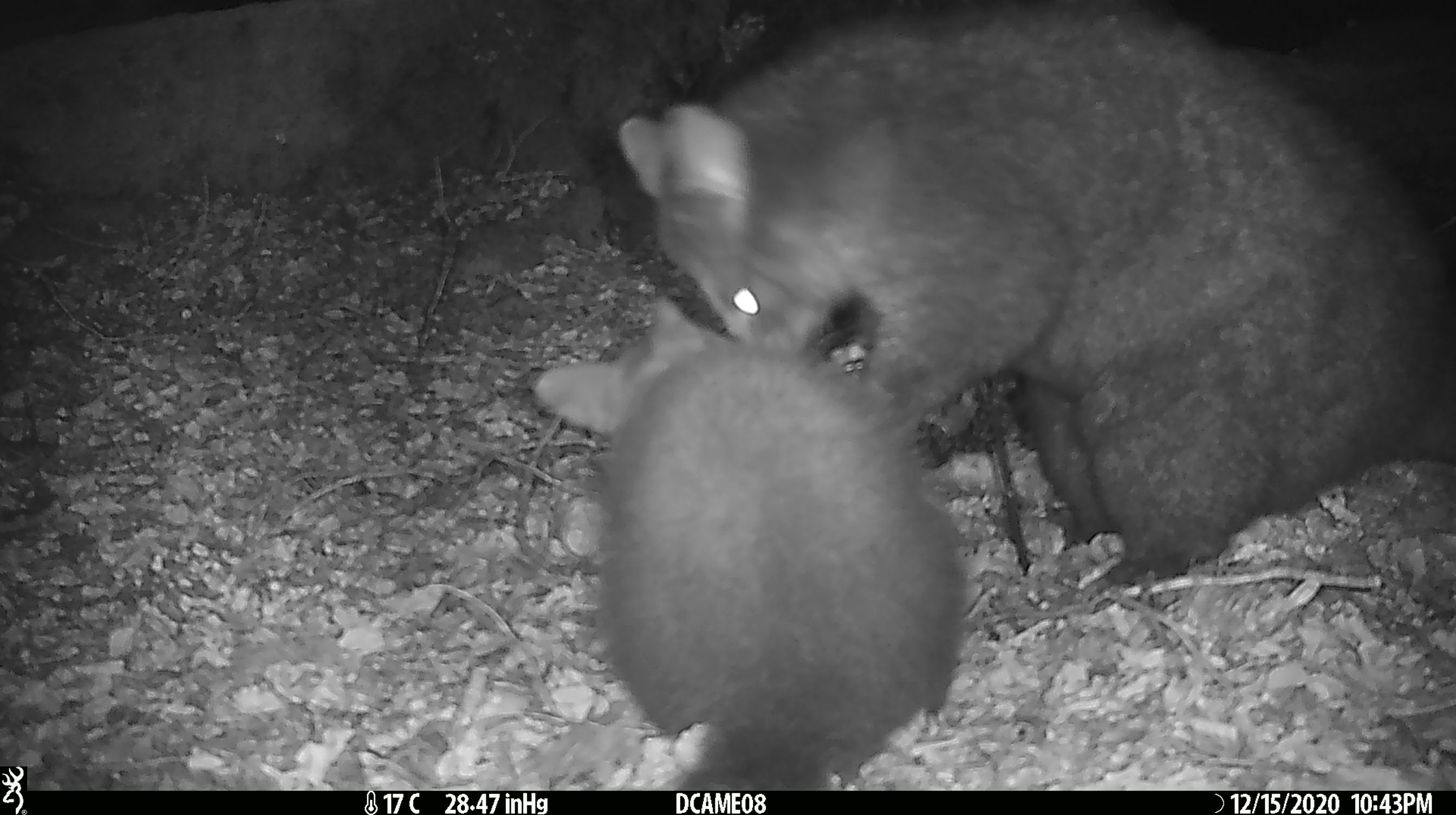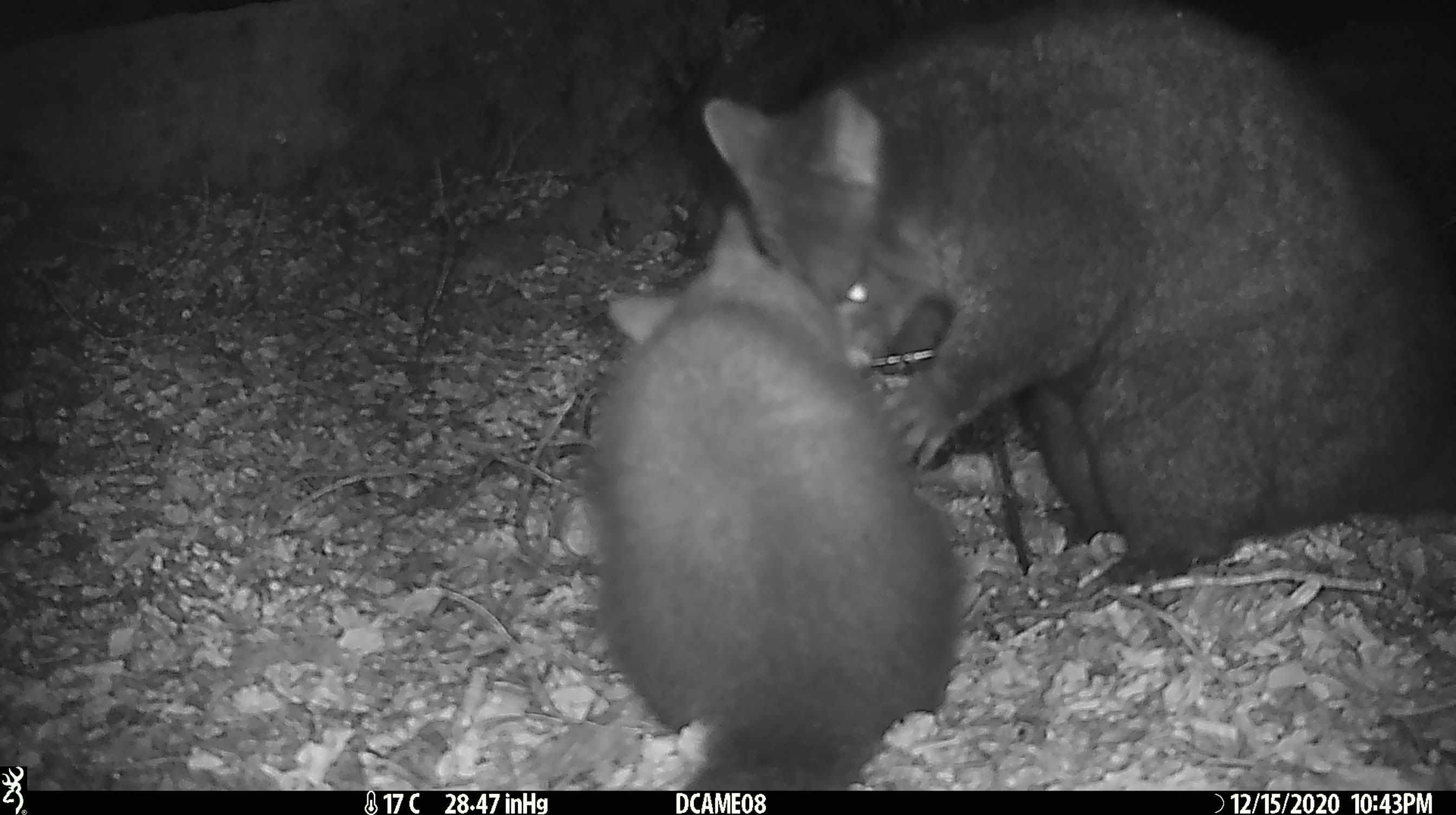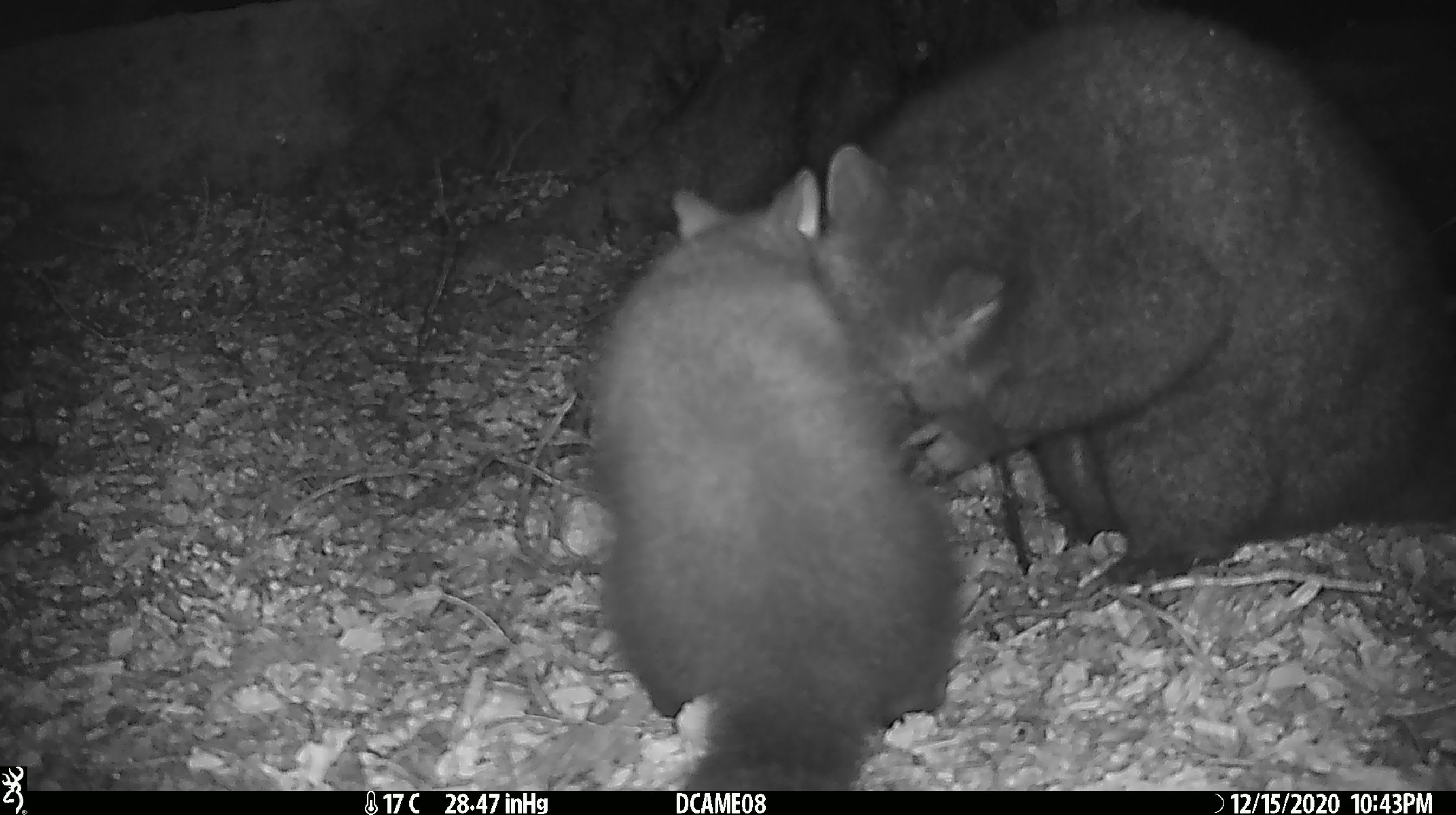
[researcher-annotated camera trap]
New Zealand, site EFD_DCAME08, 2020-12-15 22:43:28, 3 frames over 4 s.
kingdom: Animalia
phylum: Chordata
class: Mammalia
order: Diprotodontia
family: Phalangeridae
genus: Trichosurus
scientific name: Trichosurus vulpecula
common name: common brushtail possum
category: possum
Possum (common brushtail possum) (Trichosurus vulpecula).